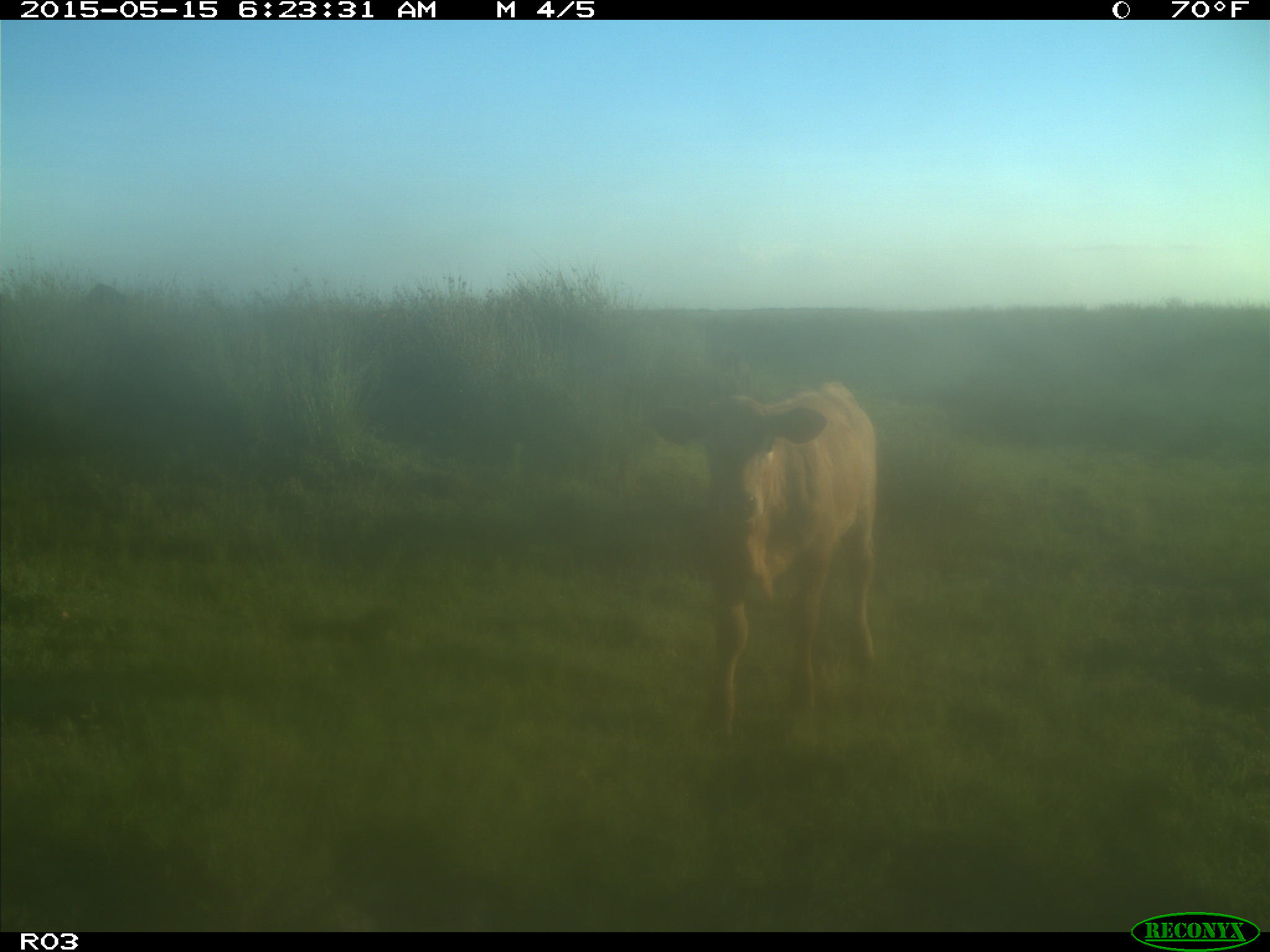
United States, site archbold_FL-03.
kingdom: Animalia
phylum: Chordata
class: Mammalia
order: Artiodactyla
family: Bovidae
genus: Bos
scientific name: Bos taurus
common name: domestic cow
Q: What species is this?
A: Bos taurus (domestic cow).